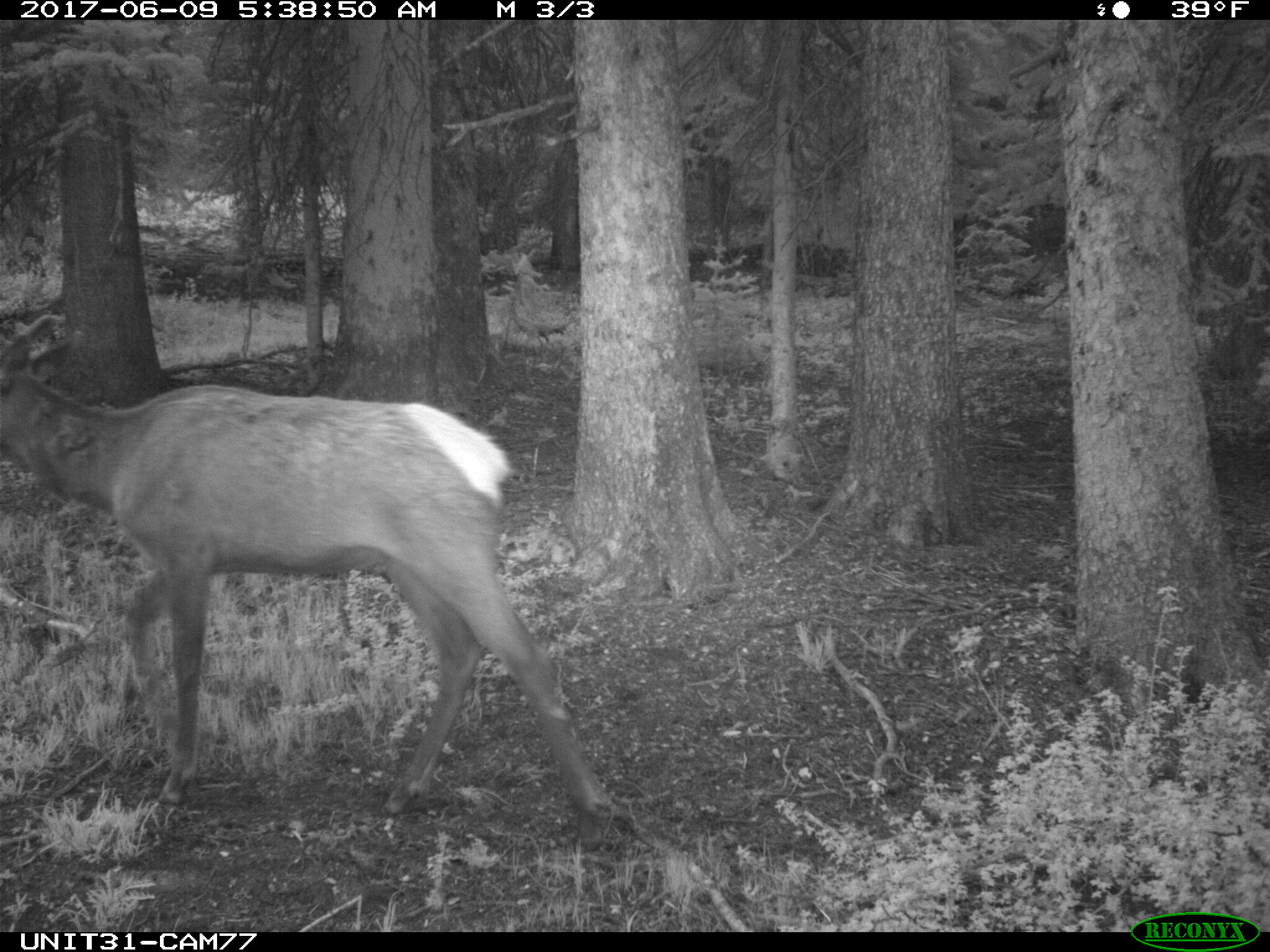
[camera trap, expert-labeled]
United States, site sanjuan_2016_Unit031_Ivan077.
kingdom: Animalia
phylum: Chordata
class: Mammalia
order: Artiodactyla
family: Cervidae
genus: Cervus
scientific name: Cervus elaphus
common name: red deer